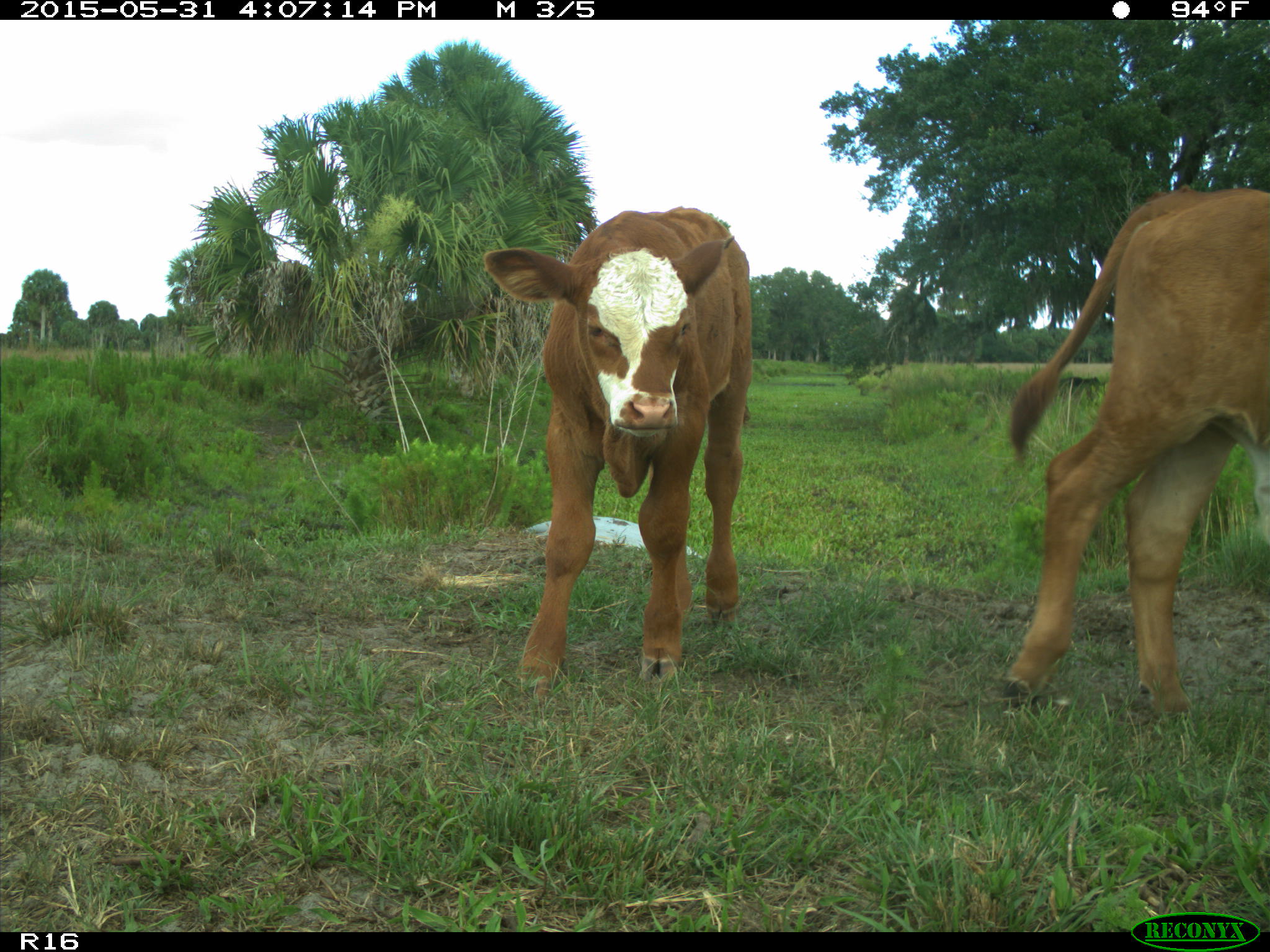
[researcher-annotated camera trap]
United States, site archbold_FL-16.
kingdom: Animalia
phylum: Chordata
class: Mammalia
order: Artiodactyla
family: Bovidae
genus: Bos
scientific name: Bos taurus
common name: domestic cow